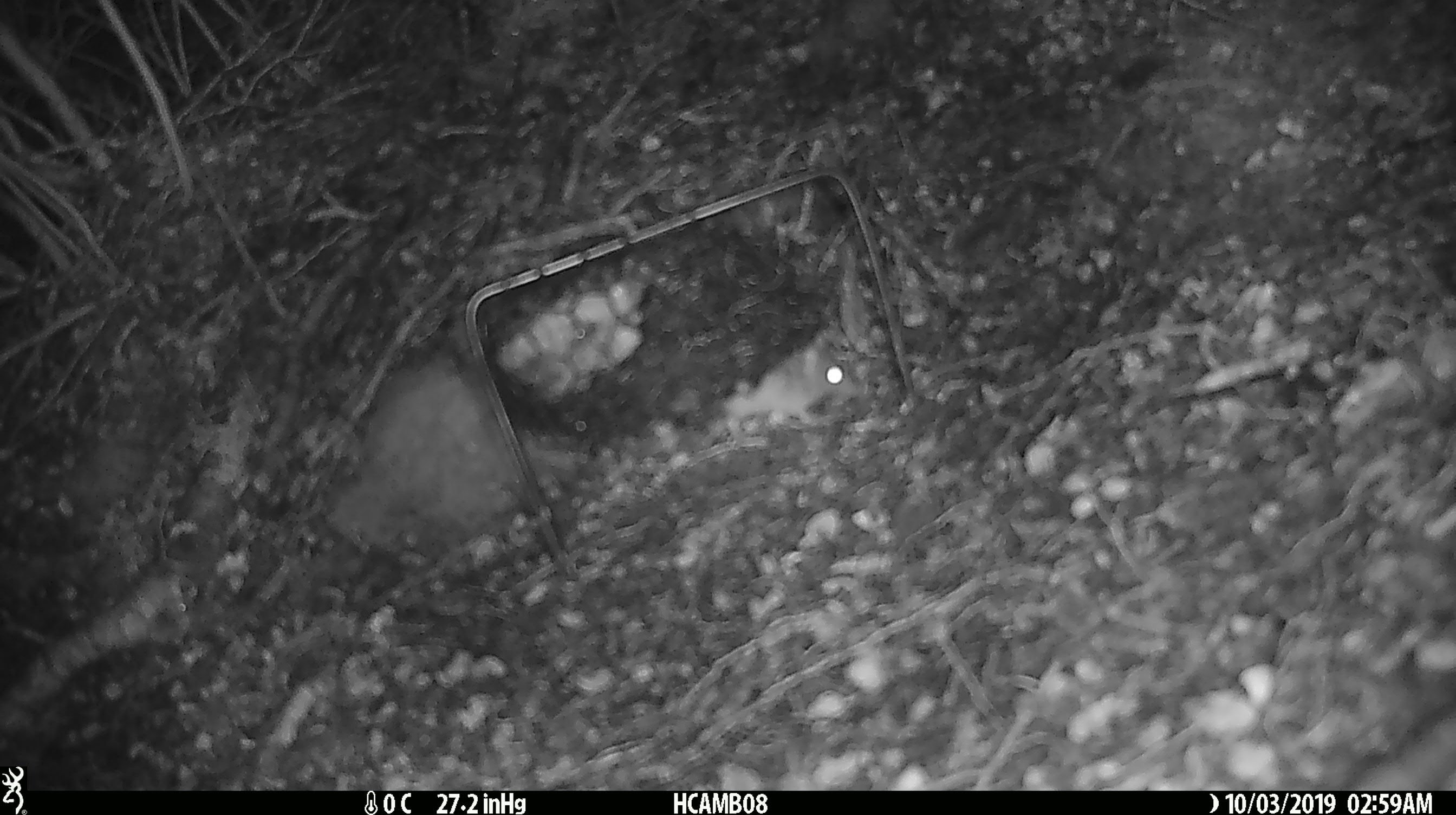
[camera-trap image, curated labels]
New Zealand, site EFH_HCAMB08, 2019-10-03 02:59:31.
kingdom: Animalia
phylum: Chordata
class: Mammalia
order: Rodentia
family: Muridae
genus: Mus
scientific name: Mus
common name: mouse